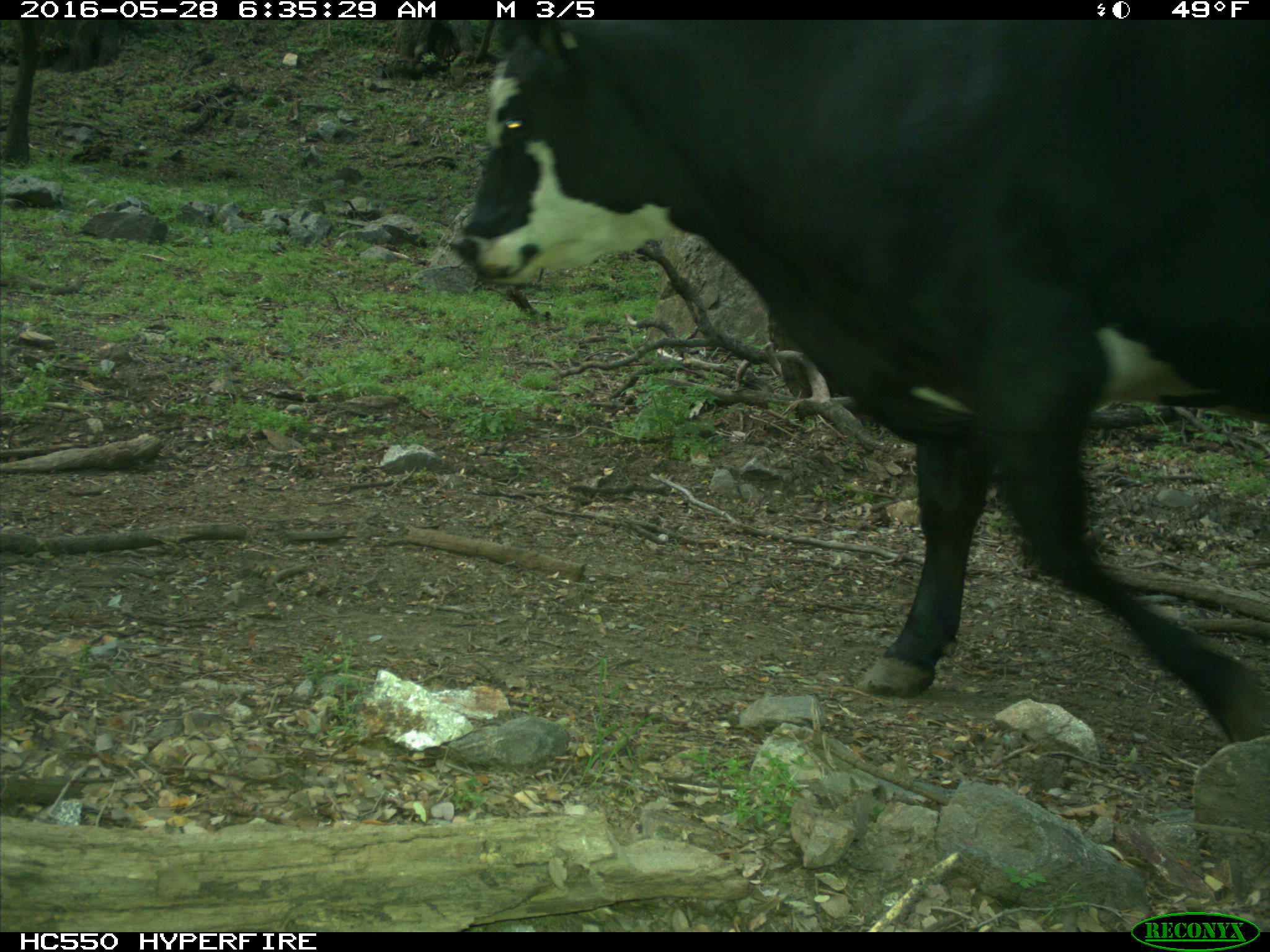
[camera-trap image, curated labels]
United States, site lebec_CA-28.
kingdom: Animalia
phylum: Chordata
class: Mammalia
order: Artiodactyla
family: Bovidae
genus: Bos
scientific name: Bos taurus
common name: domestic cow